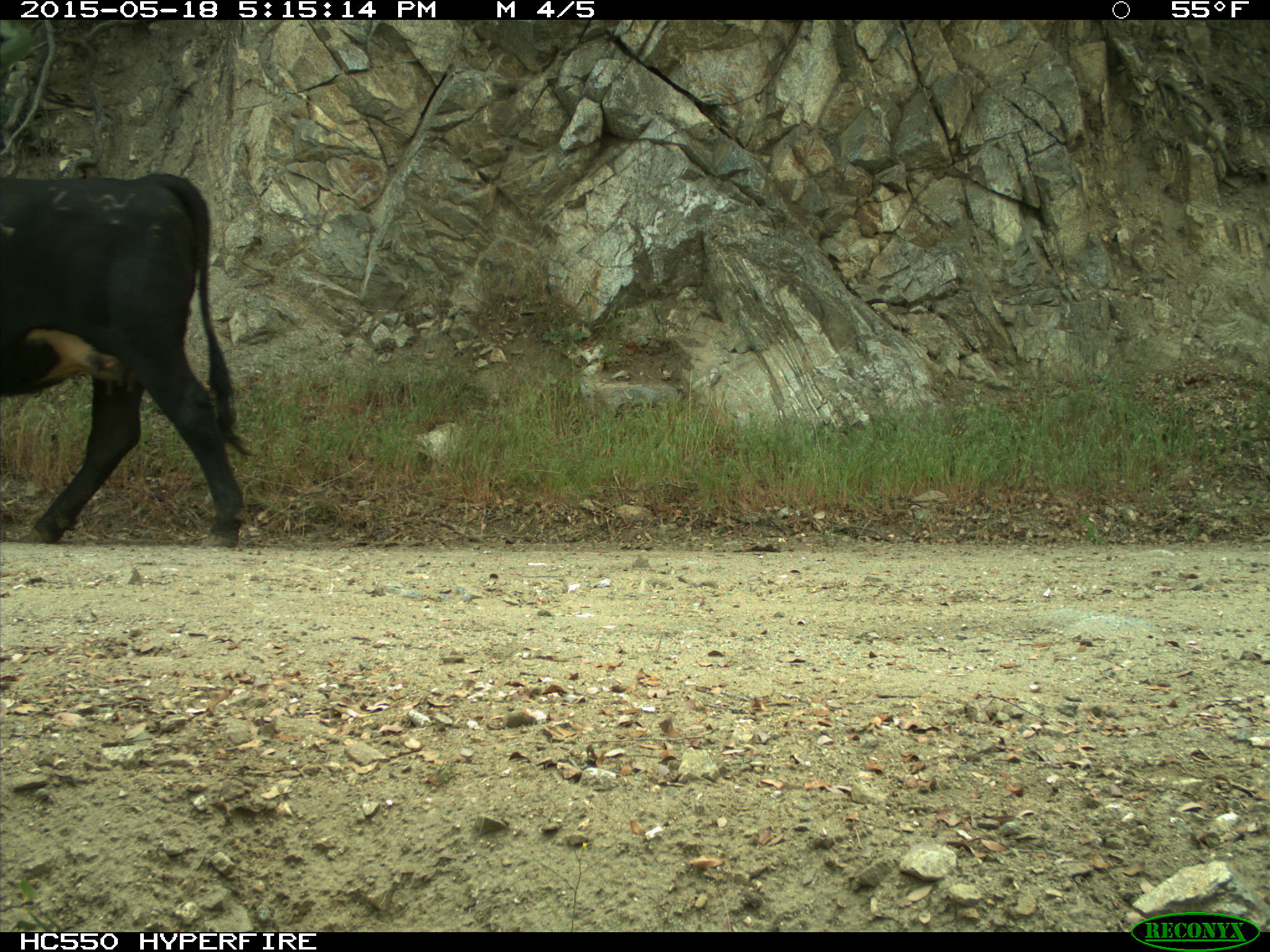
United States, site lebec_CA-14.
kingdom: Animalia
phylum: Chordata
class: Mammalia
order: Artiodactyla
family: Bovidae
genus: Bos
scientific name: Bos taurus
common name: domestic cow